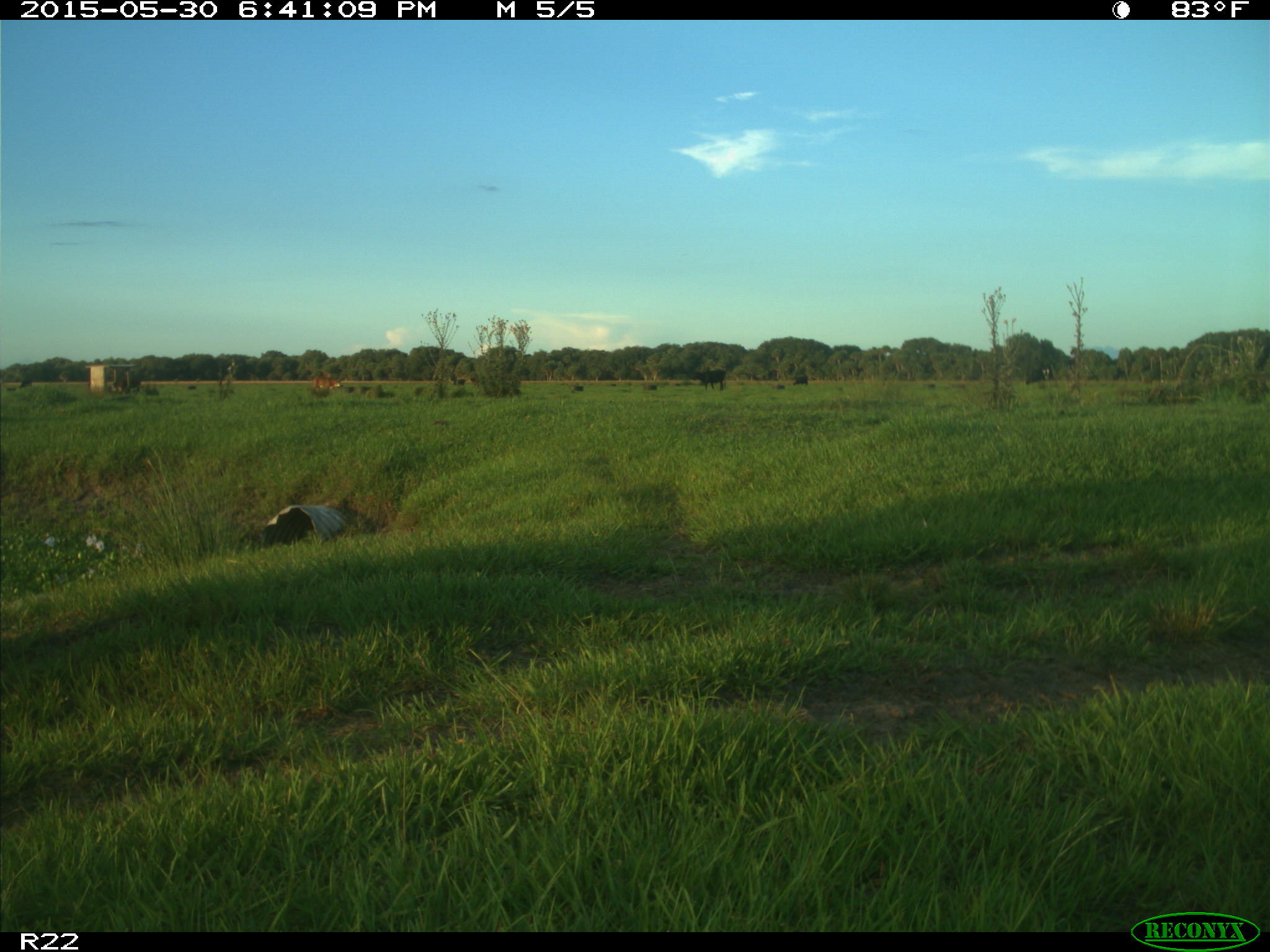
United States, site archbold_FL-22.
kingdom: Animalia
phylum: Chordata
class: Mammalia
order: Artiodactyla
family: Bovidae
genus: Bos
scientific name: Bos taurus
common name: domestic cow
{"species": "Bos taurus (domestic cow)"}